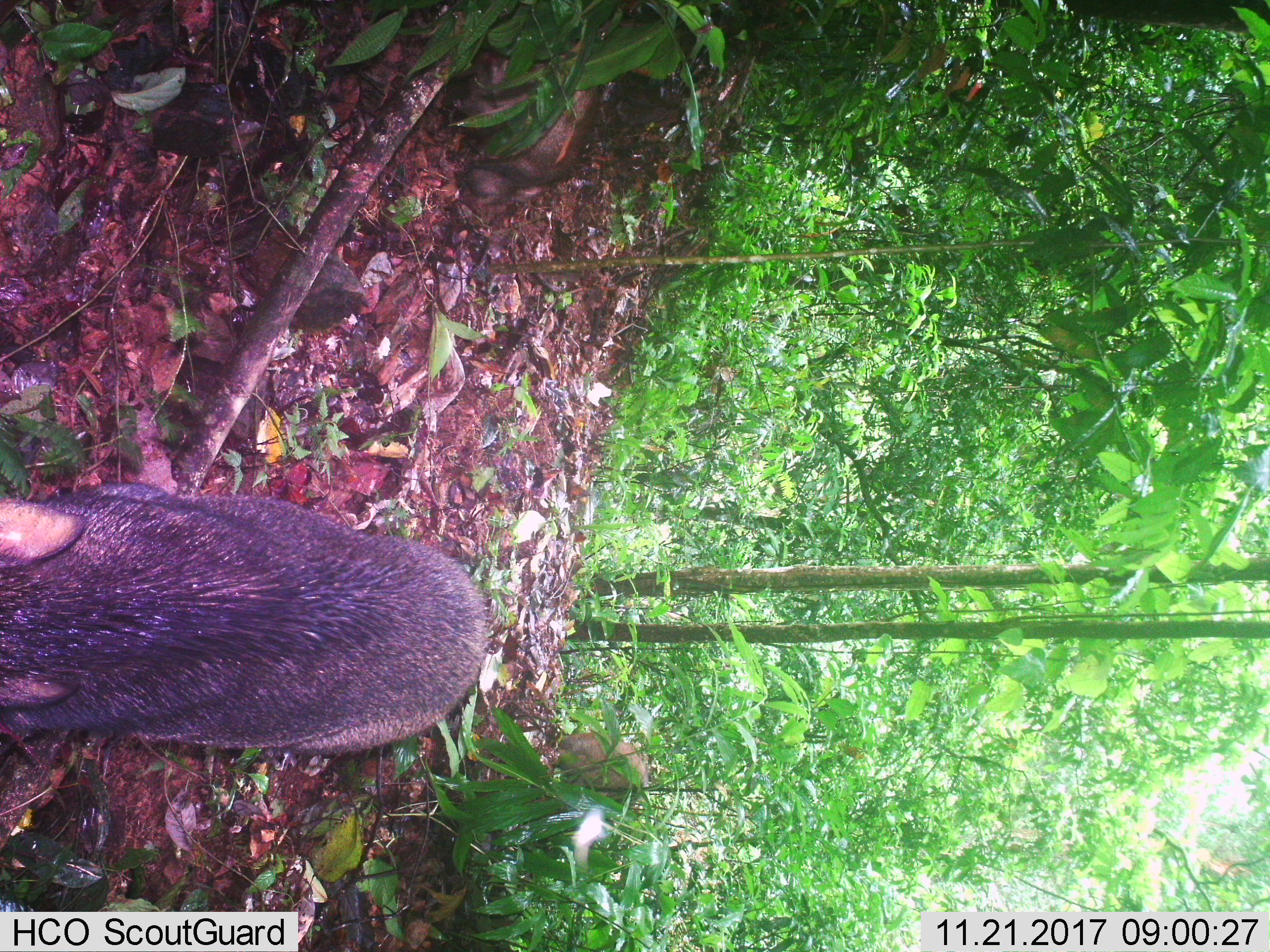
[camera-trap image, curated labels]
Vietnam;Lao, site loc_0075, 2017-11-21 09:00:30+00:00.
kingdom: Animalia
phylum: Chordata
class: Mammalia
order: Artiodactyla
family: Suidae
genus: Sus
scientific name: Sus scrofa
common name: eurasian wild pig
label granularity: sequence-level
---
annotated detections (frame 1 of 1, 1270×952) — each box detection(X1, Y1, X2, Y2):
eurasian wild pig: detection(0, 481, 490, 762); detection(447, 9, 603, 203); detection(552, 730, 649, 797)